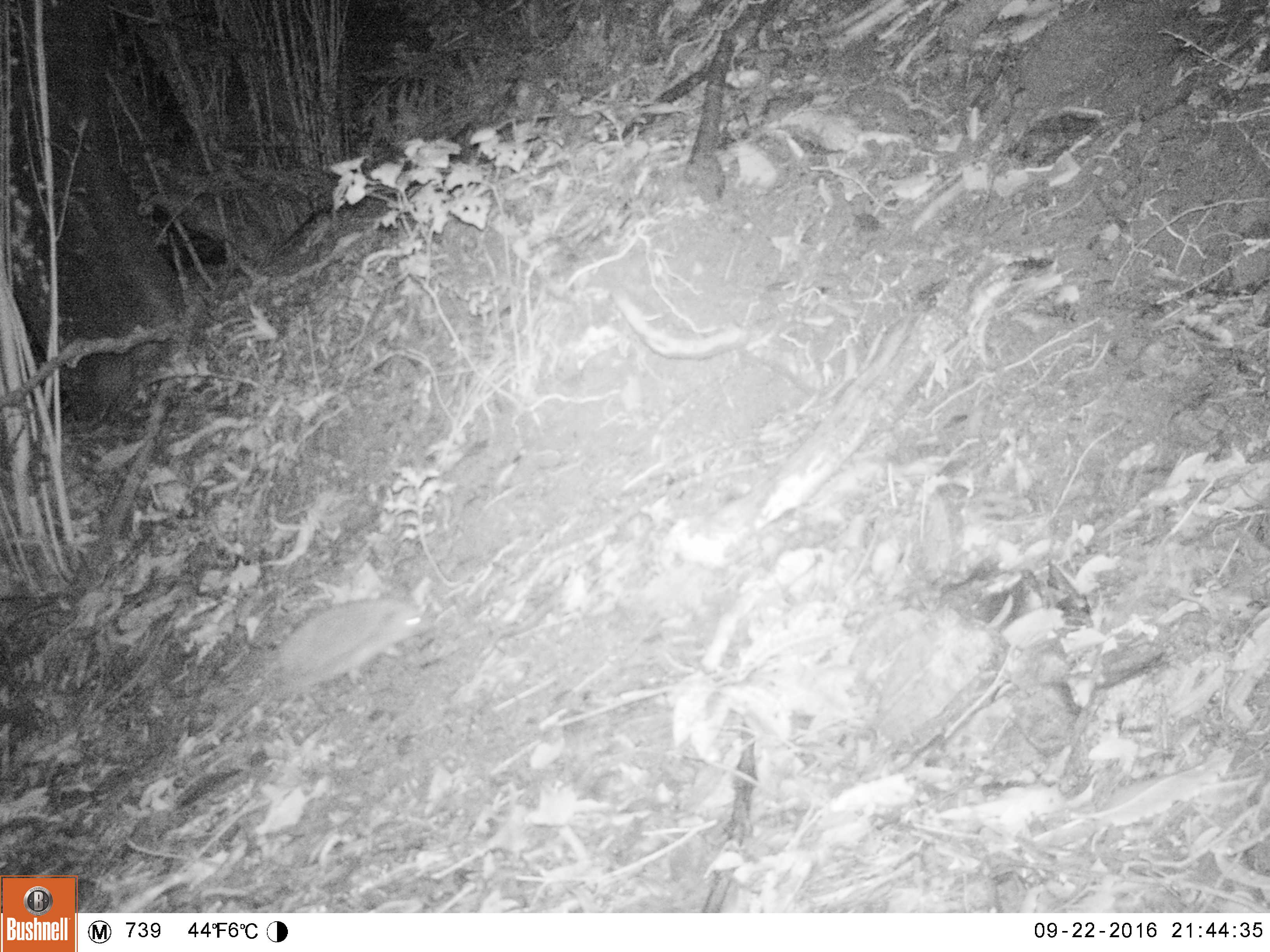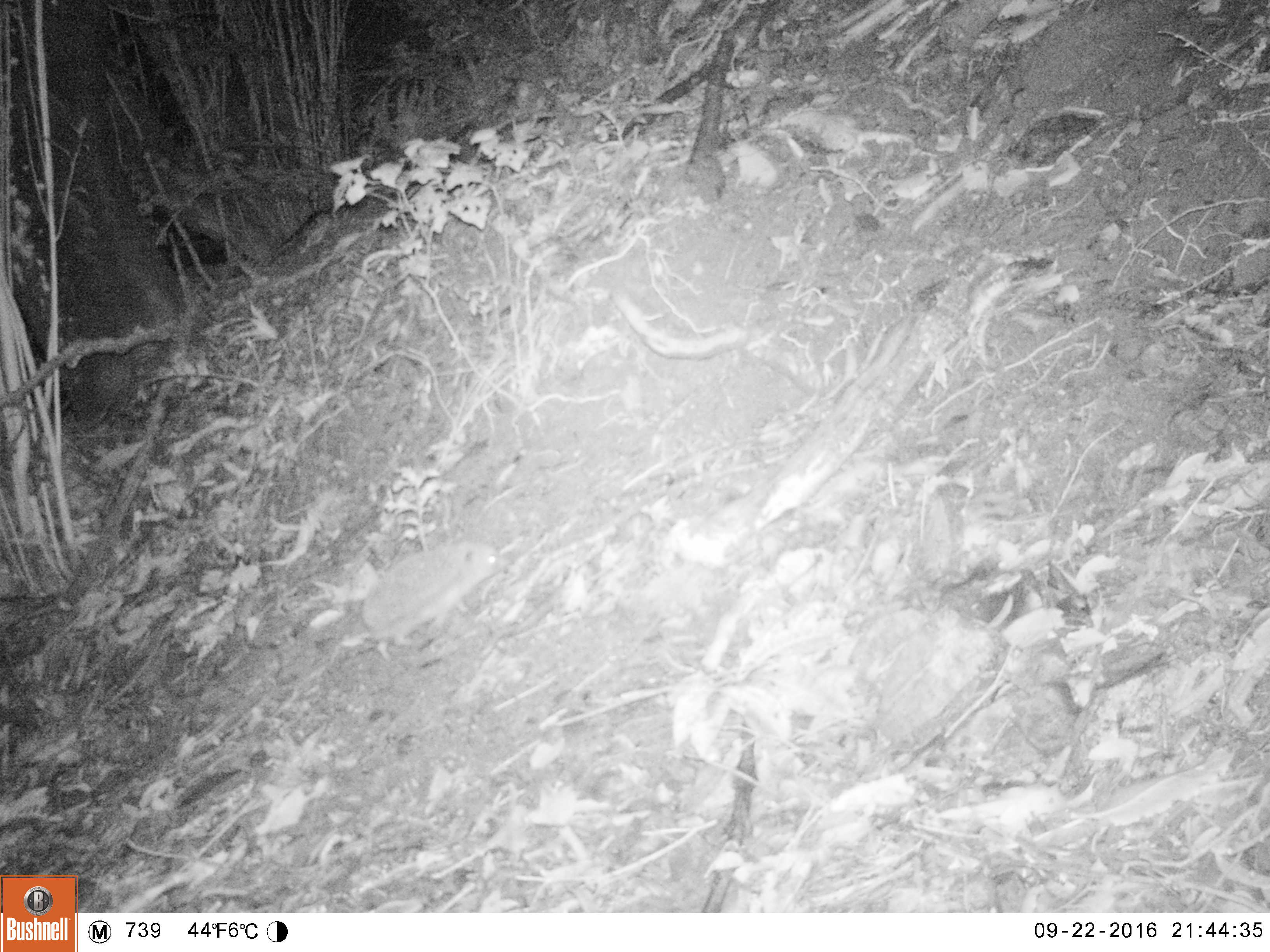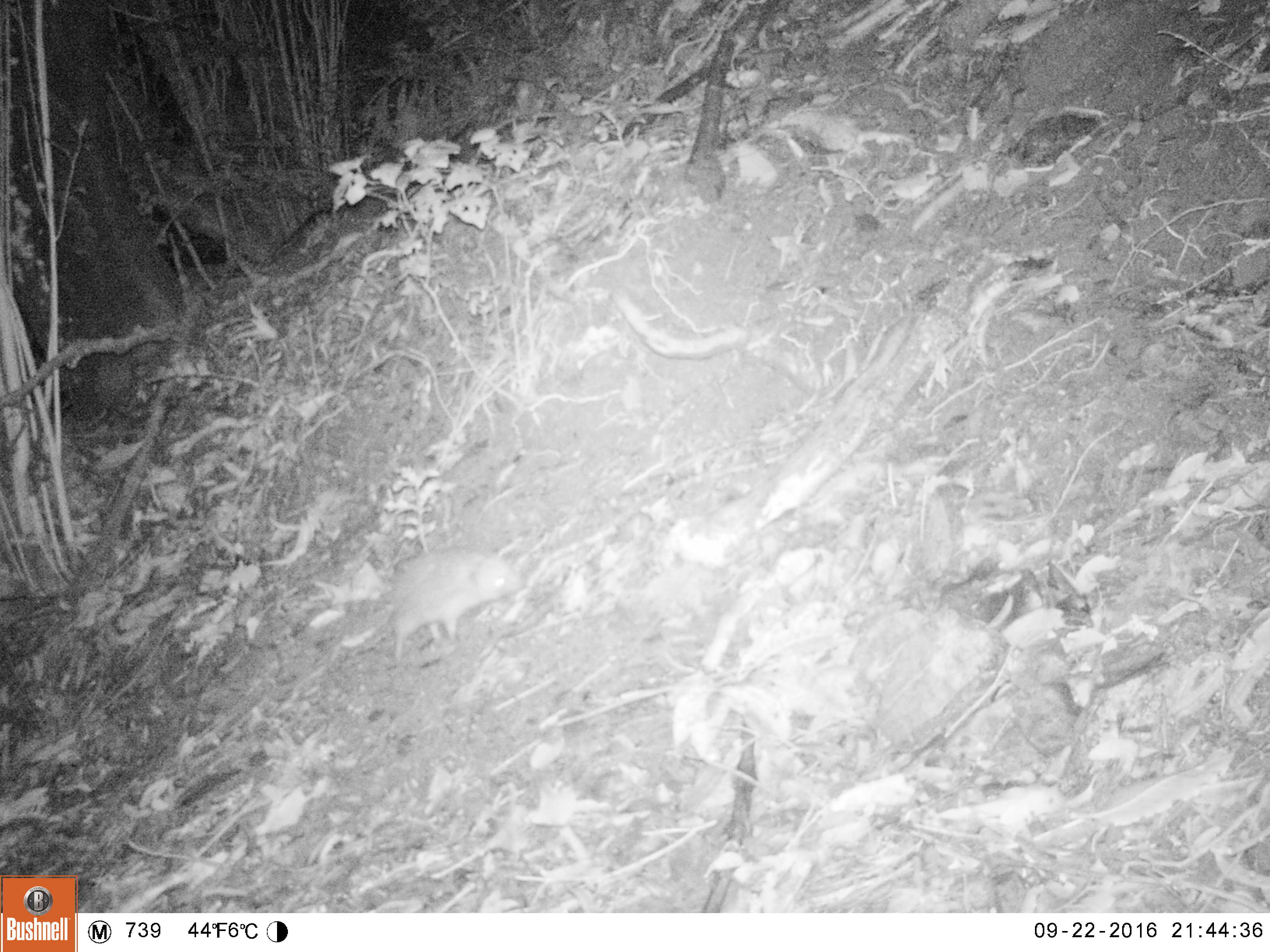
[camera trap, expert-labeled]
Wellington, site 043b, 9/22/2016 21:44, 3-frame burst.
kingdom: Animalia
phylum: Chordata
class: Mammalia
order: Eulipotyphla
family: Erinaceidae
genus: Erinaceus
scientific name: Erinaceus europaeus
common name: hedgehog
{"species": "hedgehog (Erinaceus europaeus)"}